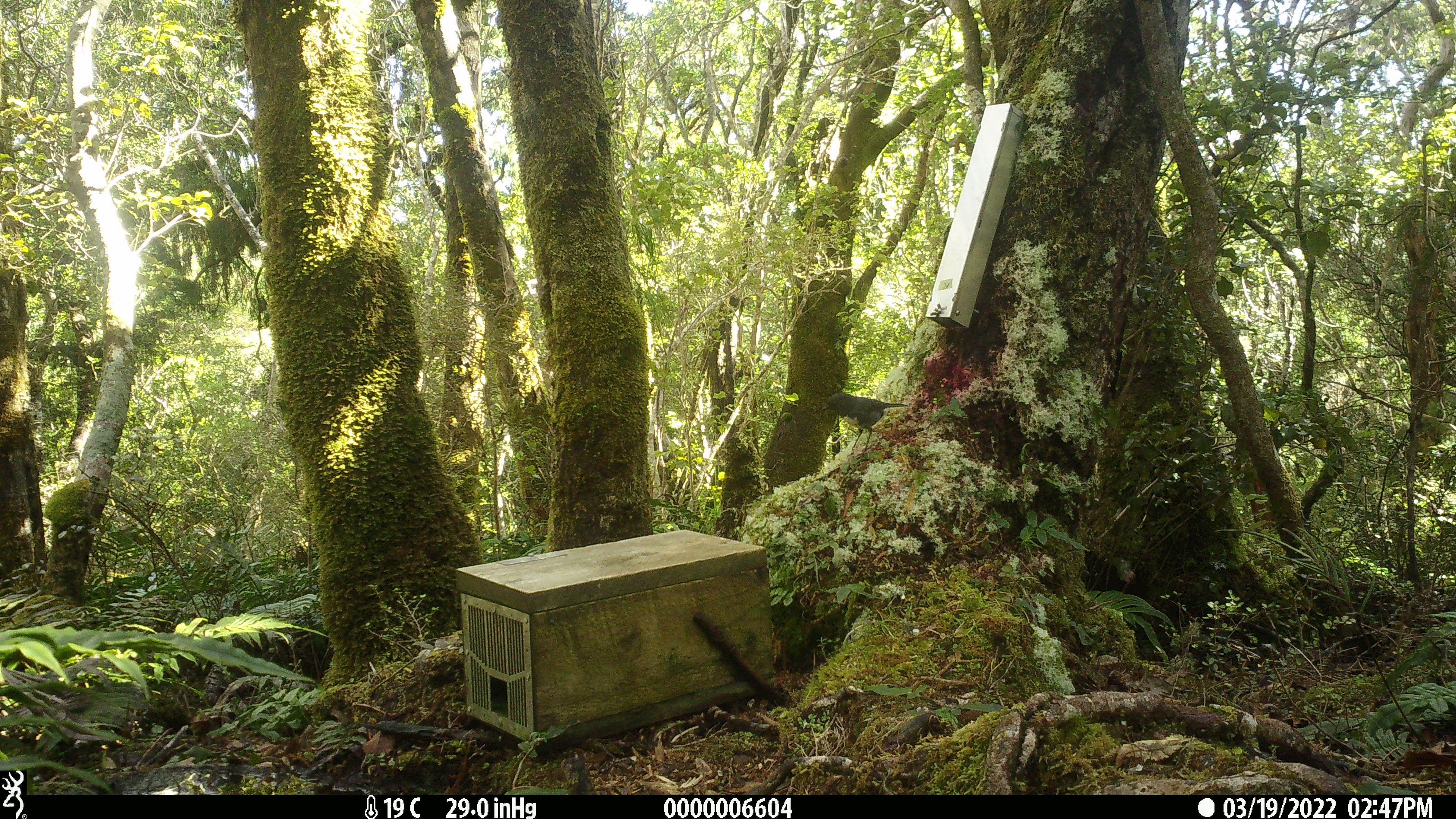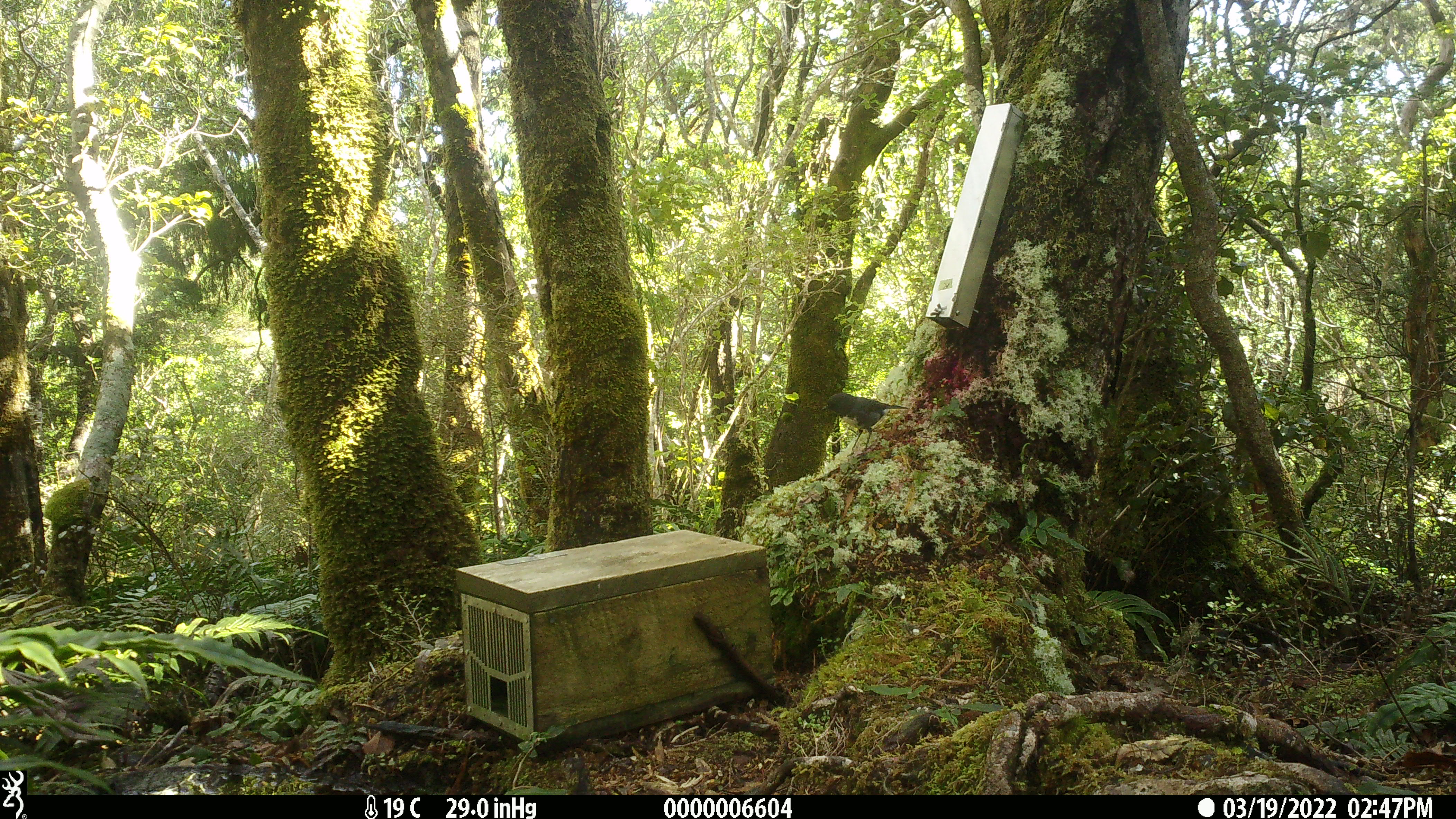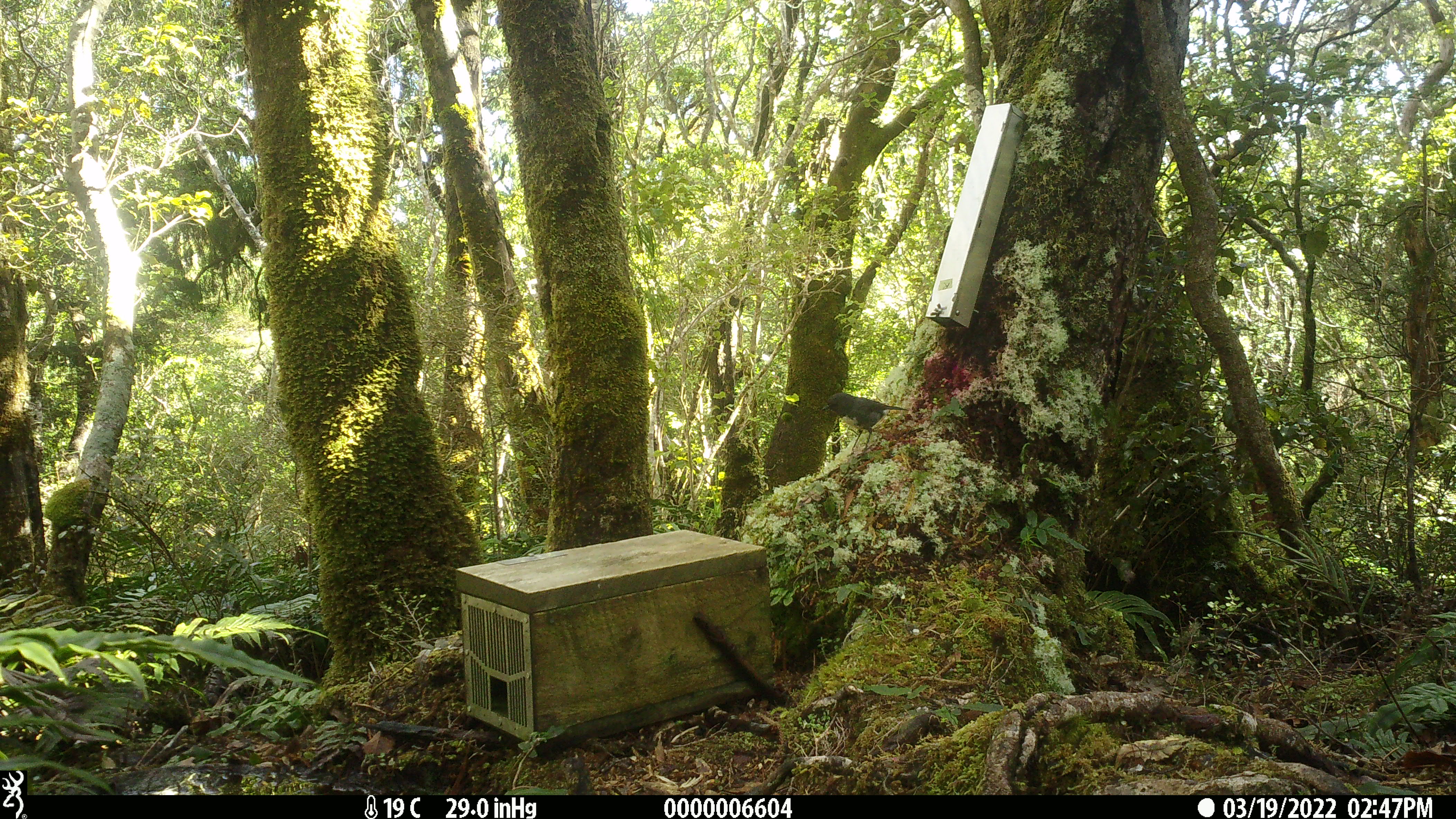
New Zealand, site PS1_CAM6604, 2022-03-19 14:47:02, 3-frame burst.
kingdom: Animalia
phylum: Chordata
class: Aves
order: Passeriformes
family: Petroicidae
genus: Petroica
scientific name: Petroica australis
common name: new zealand robin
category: robin